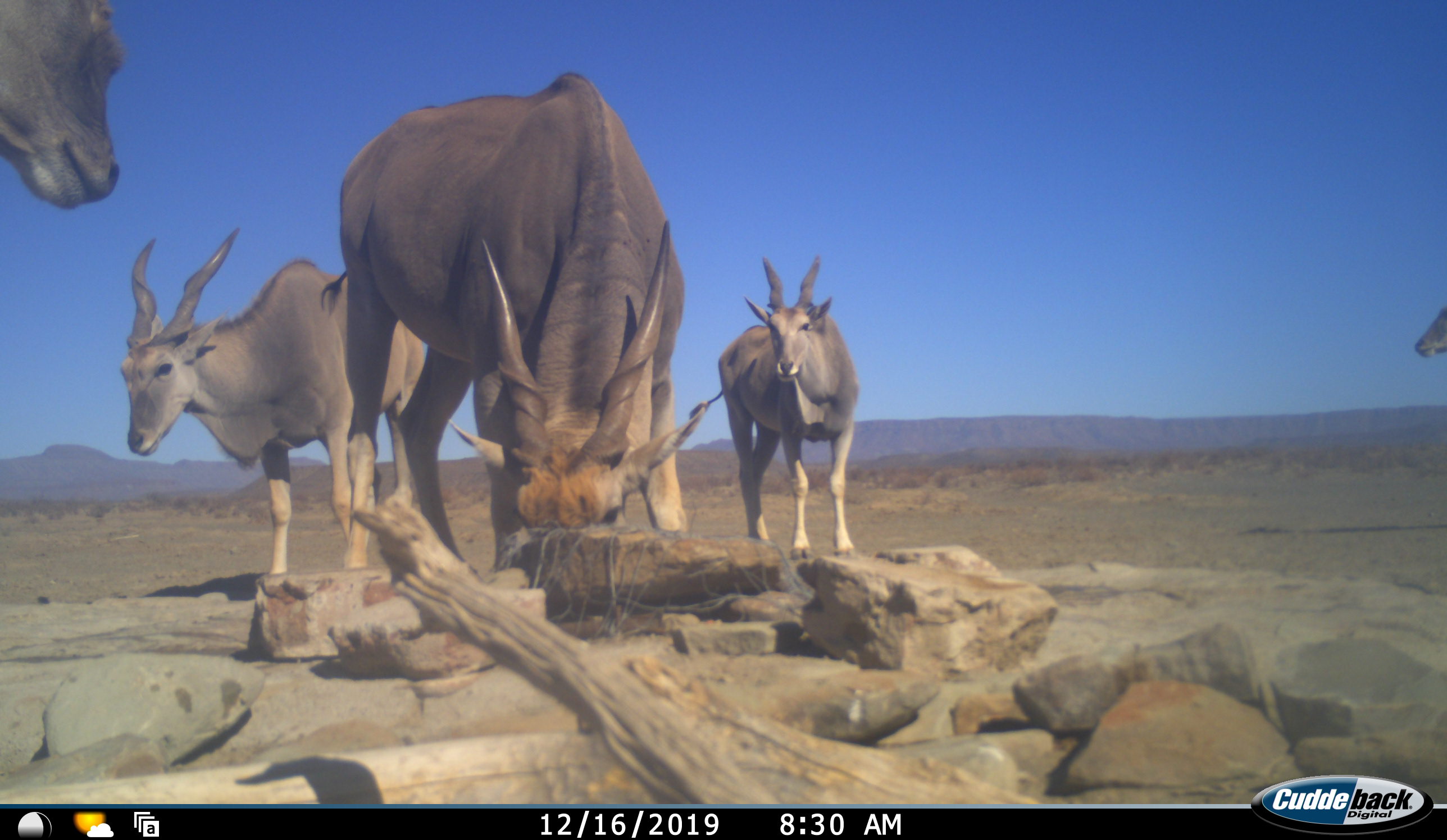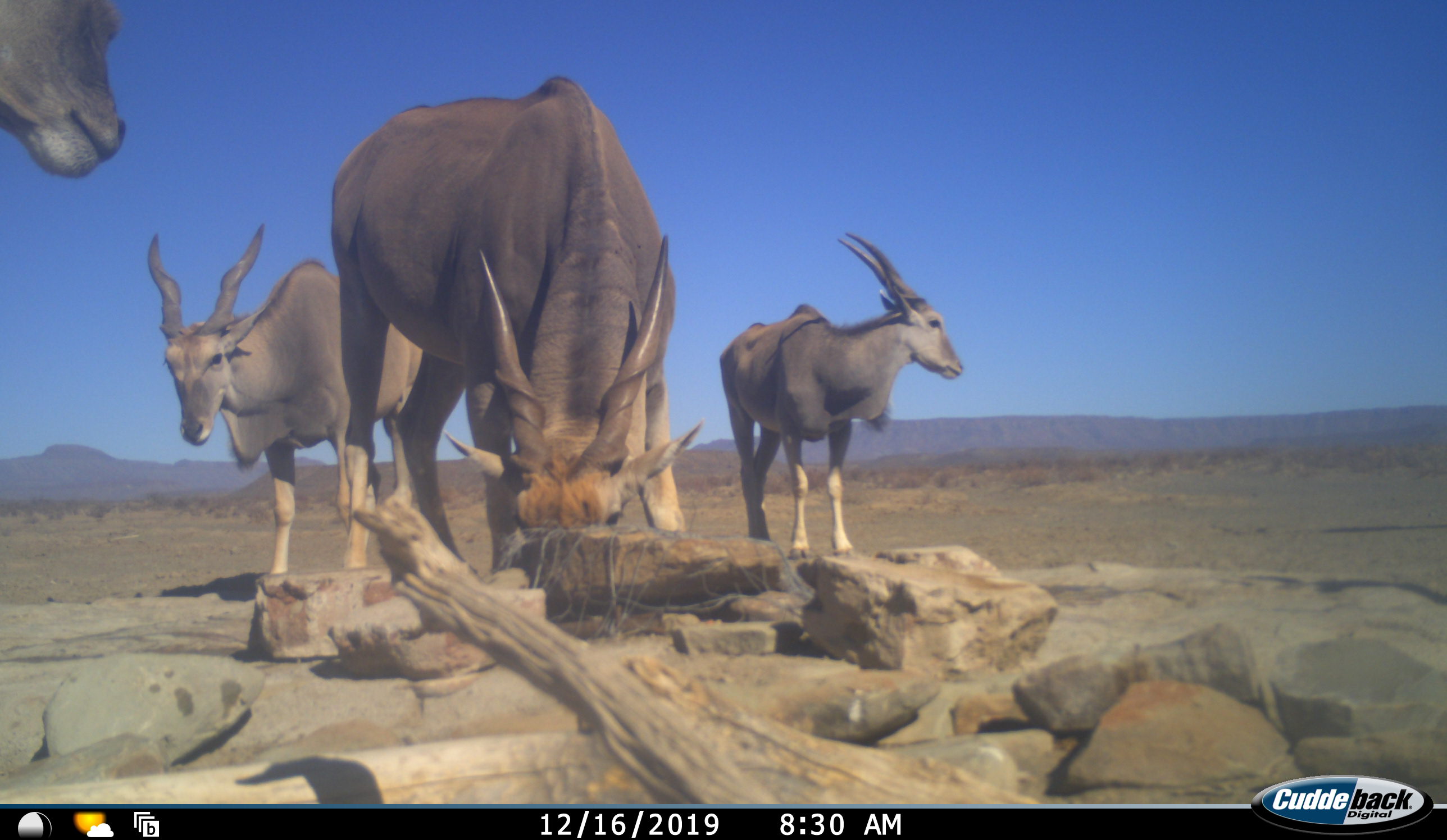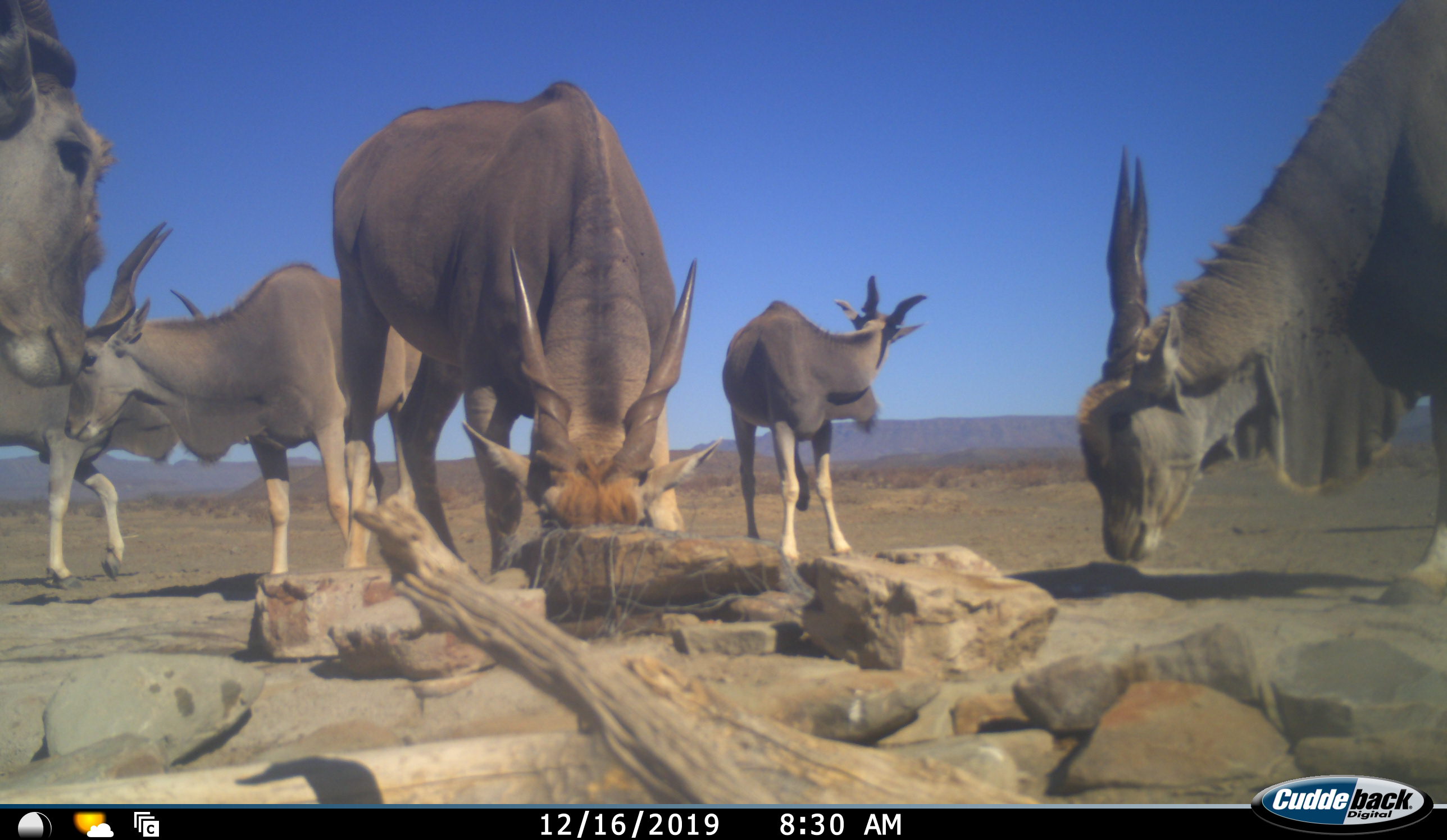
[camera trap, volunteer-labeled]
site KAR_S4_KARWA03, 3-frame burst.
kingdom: Animalia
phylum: Chordata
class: Mammalia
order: Artiodactyla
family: Bovidae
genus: Tragelaphus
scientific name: Tragelaphus oryx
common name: eland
Eland (Tragelaphus oryx), count 6. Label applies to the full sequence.